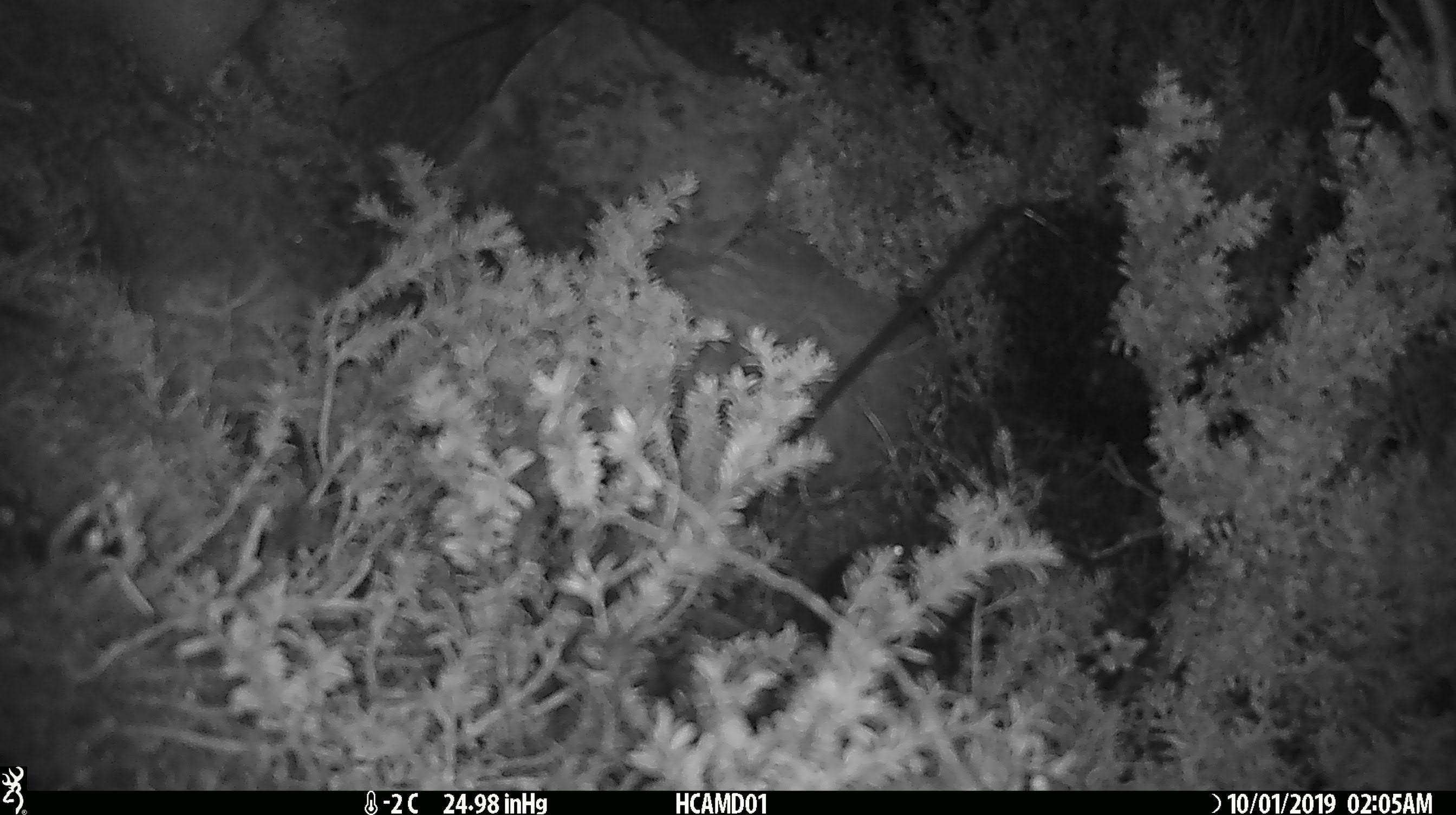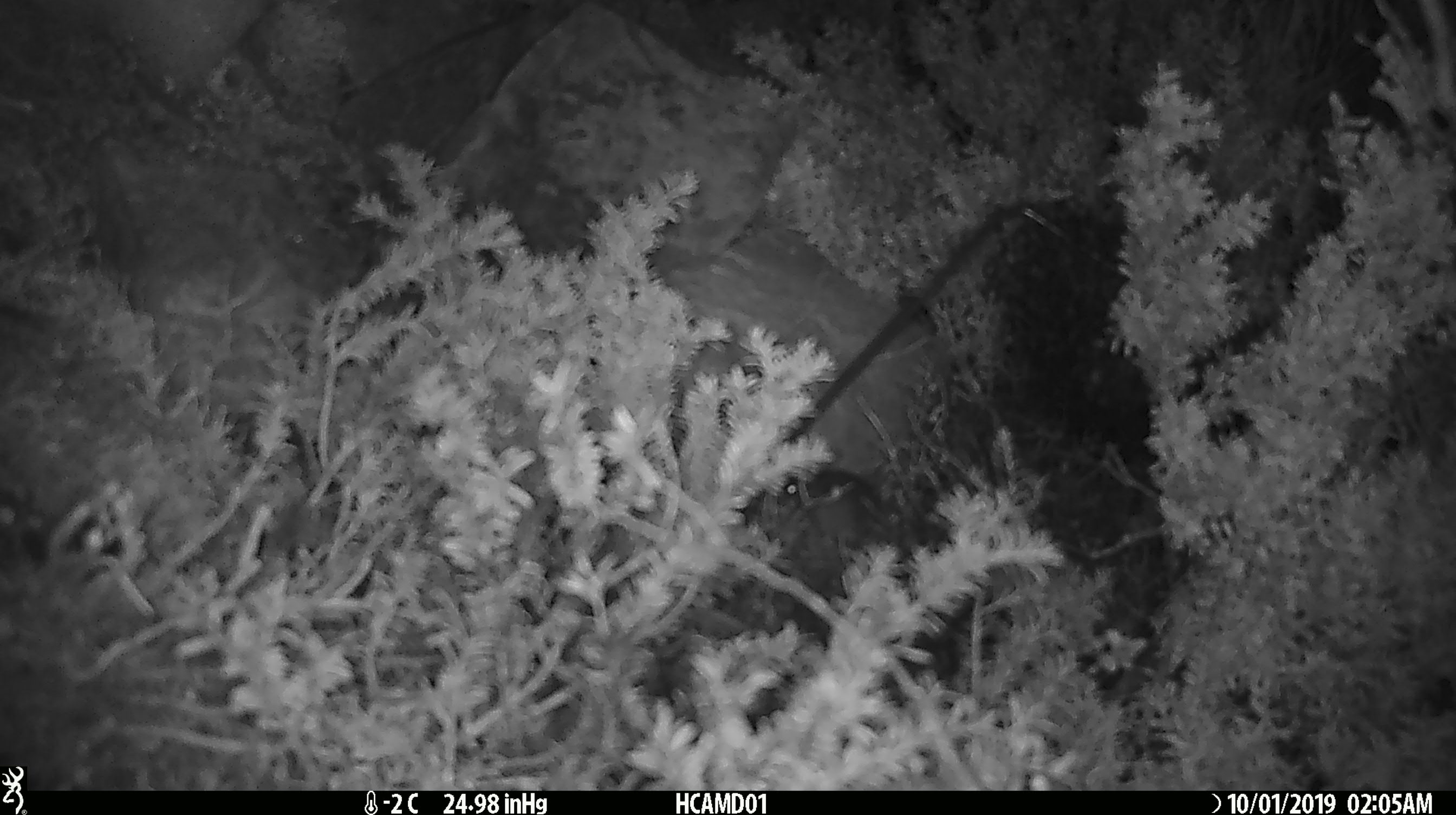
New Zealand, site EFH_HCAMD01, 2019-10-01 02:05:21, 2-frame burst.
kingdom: Animalia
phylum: Chordata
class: Mammalia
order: Rodentia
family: Muridae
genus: Mus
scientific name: Mus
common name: mouse